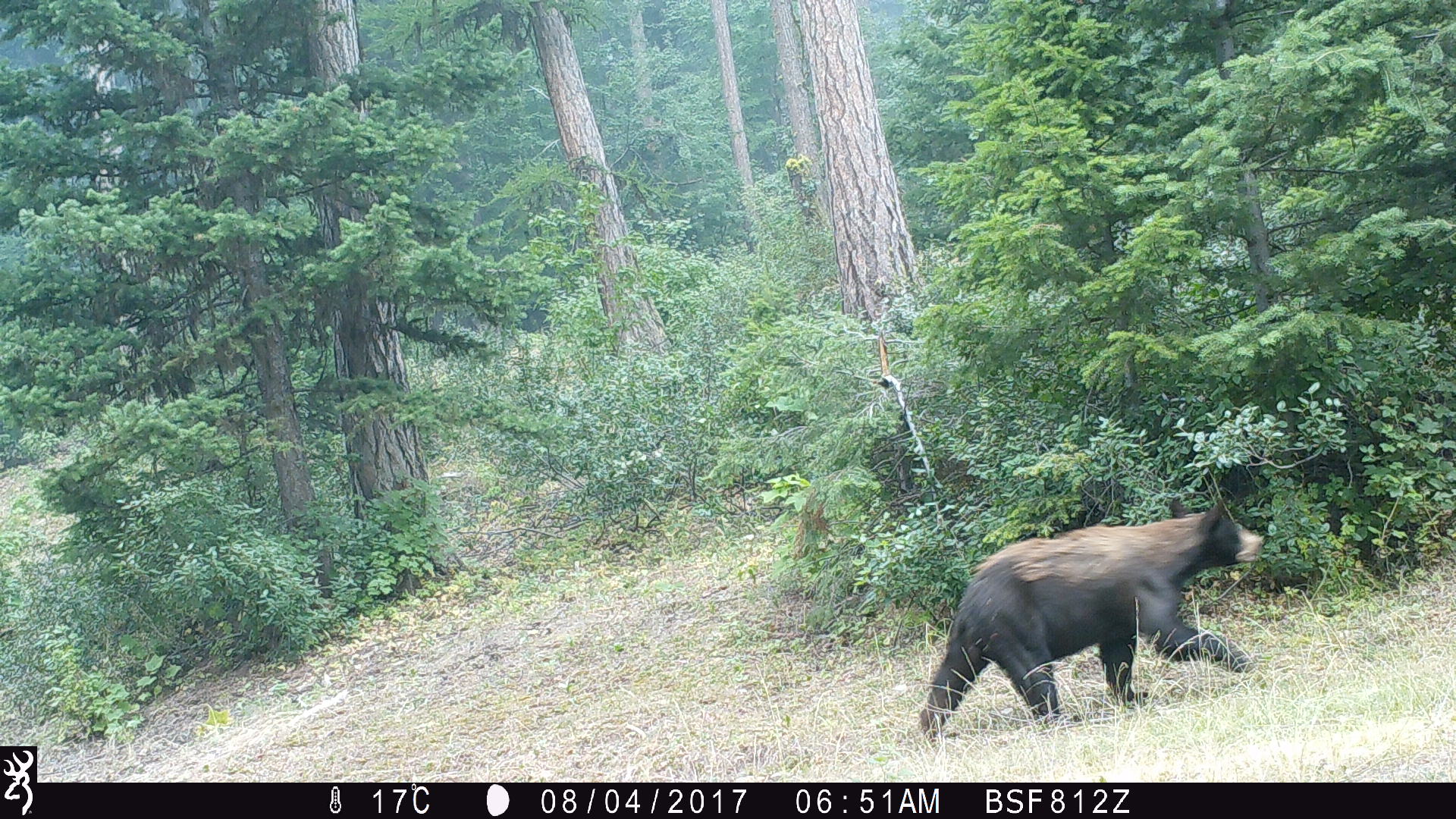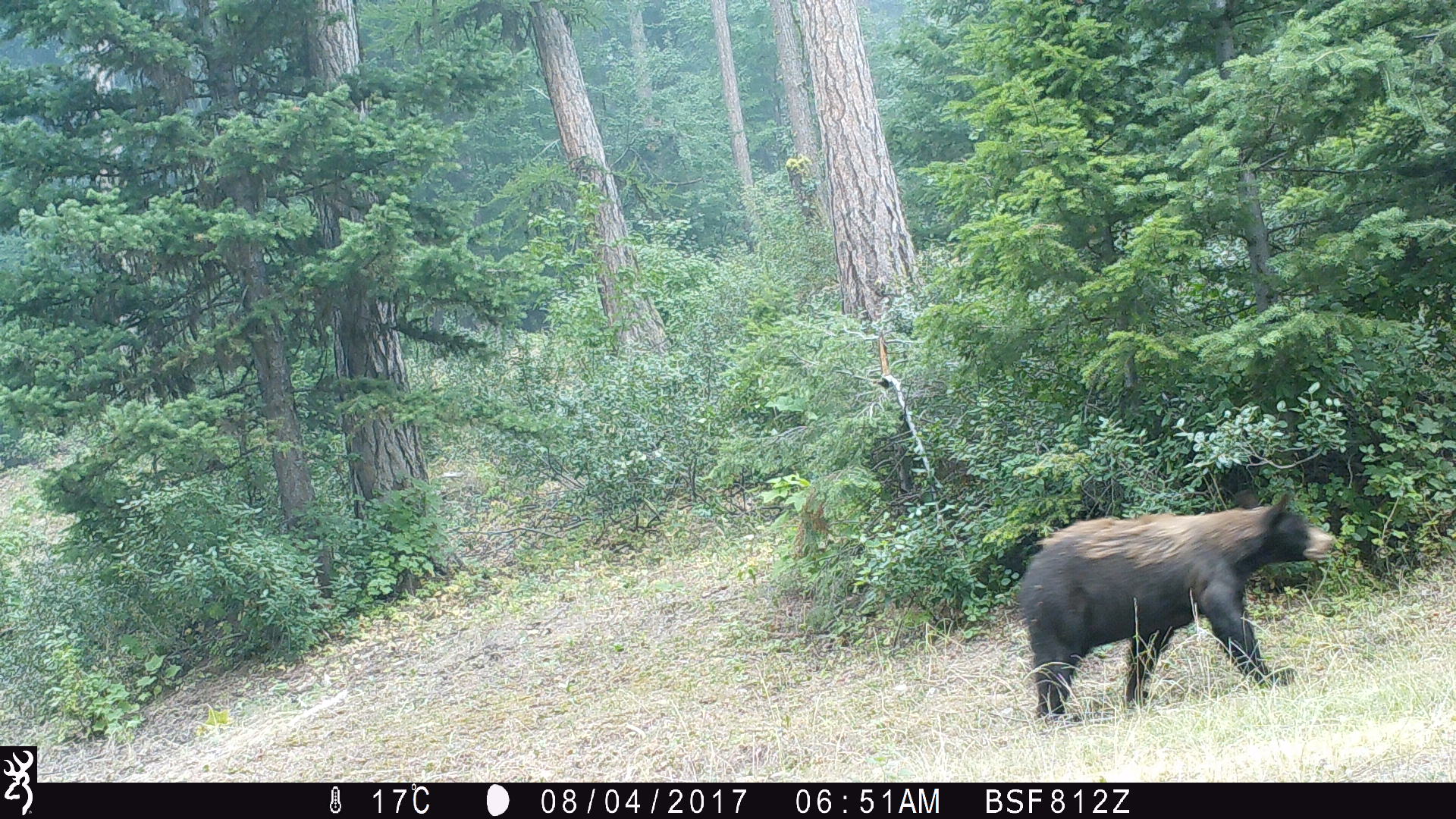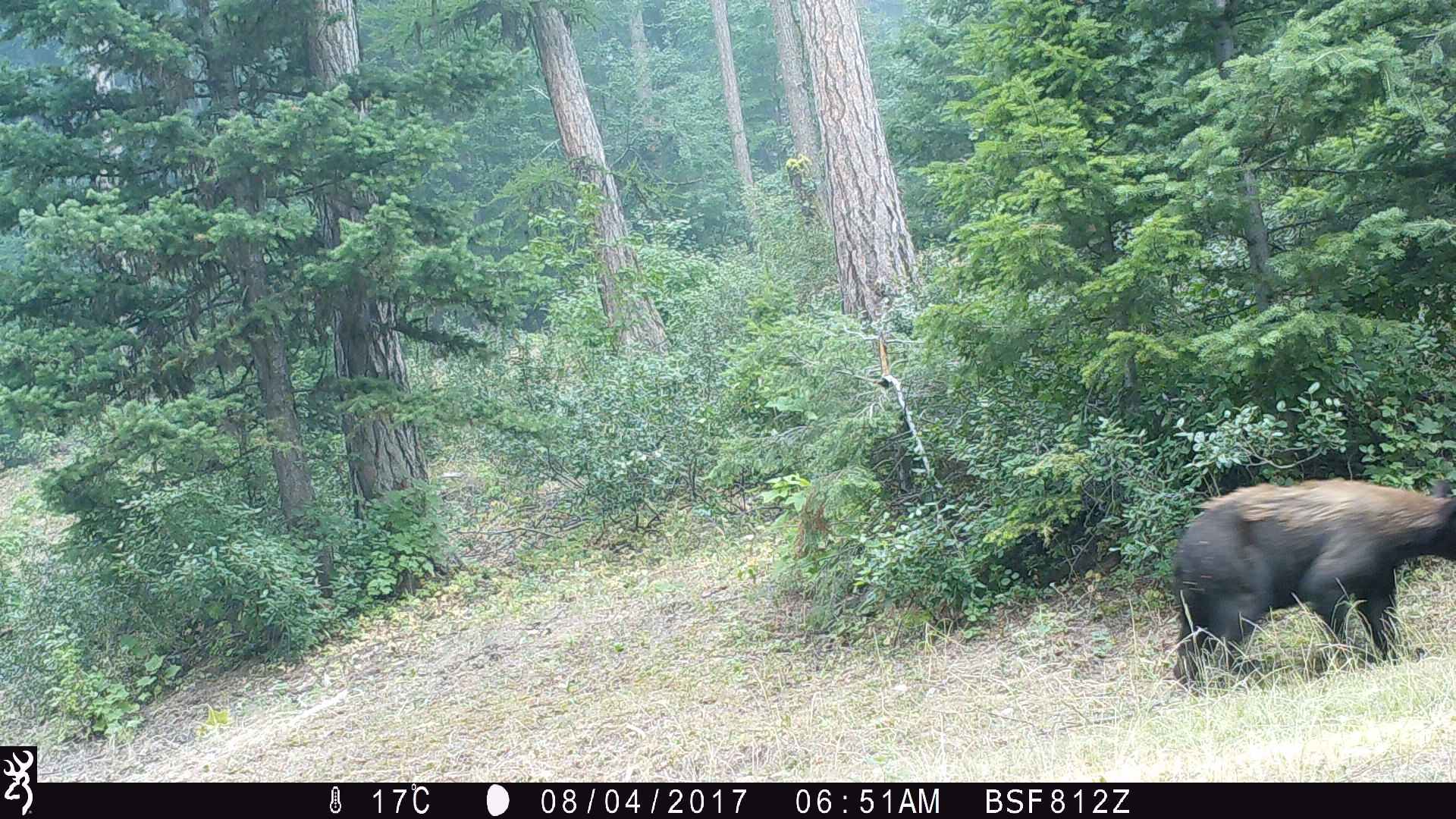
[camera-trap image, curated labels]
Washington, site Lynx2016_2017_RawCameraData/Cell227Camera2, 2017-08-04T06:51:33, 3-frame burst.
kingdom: Animalia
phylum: Chordata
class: Mammalia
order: Carnivora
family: Ursidae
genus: Ursus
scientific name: Ursus americanus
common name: american black bear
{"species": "Ursus americanus (american black bear)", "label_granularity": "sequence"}